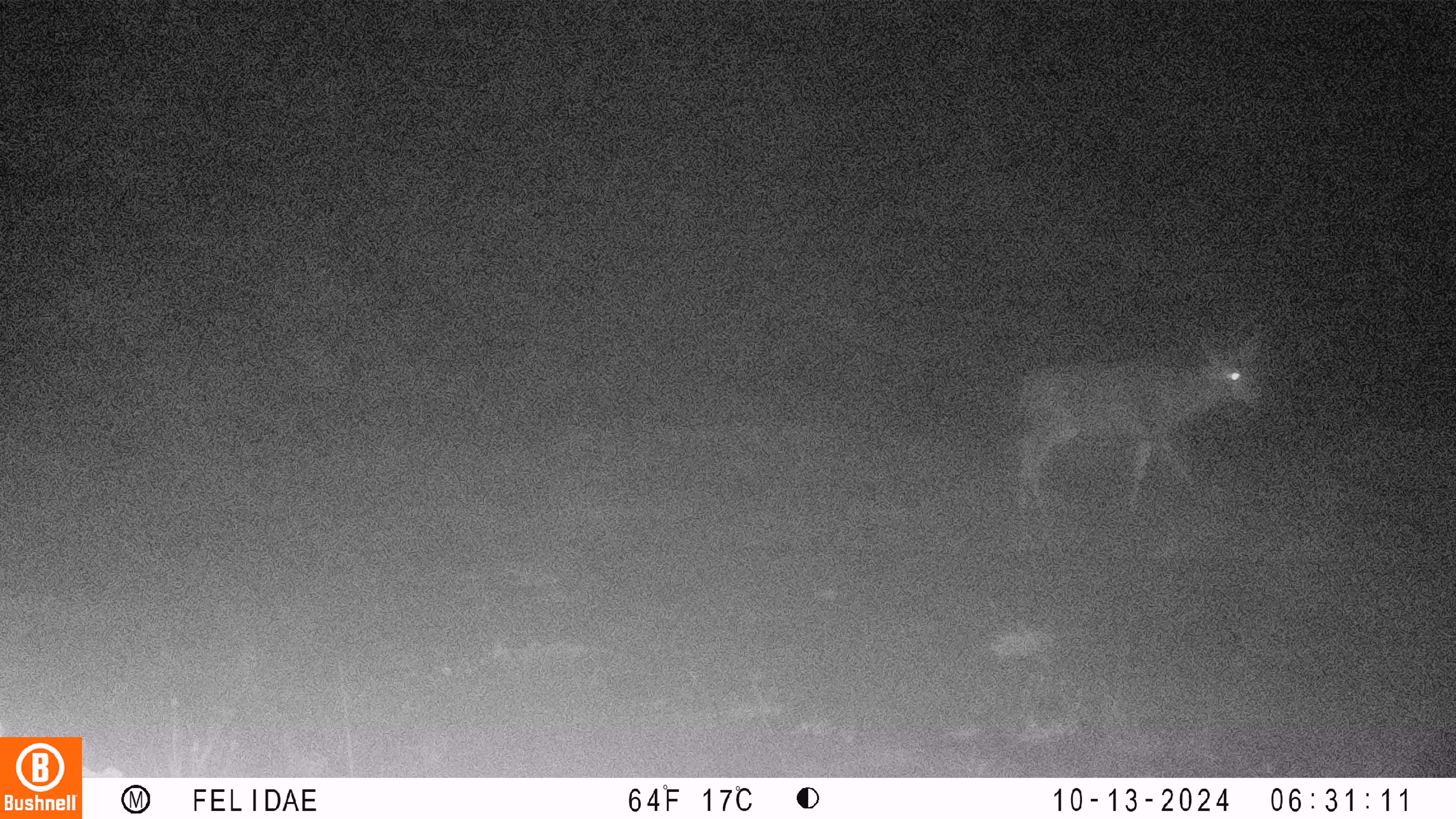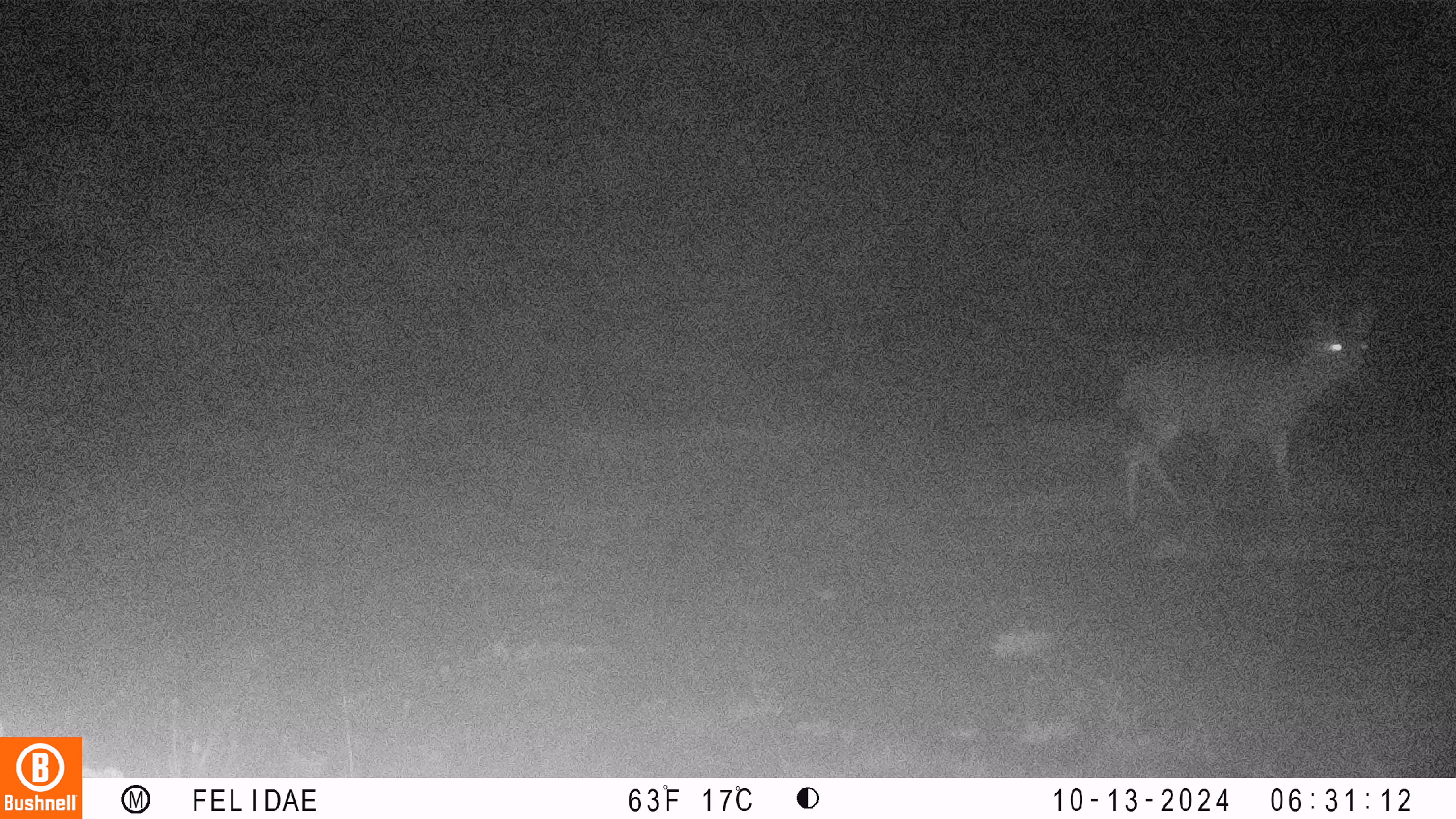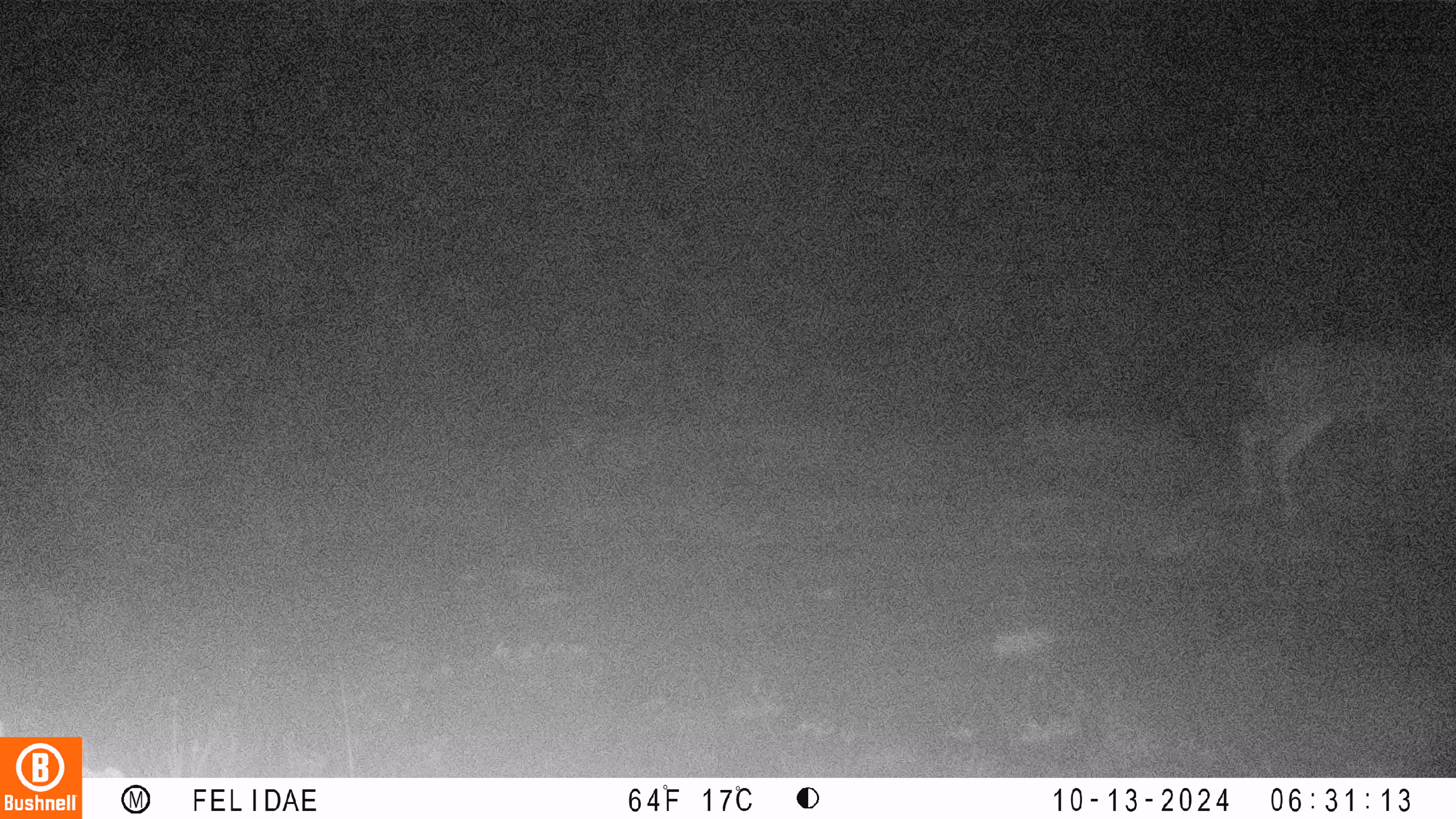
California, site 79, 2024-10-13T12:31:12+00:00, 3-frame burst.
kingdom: Animalia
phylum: Chordata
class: Mammalia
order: Artiodactyla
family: Cervidae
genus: Odocoileus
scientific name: Odocoileus hemionus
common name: mule deer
Mule deer (Odocoileus hemionus).